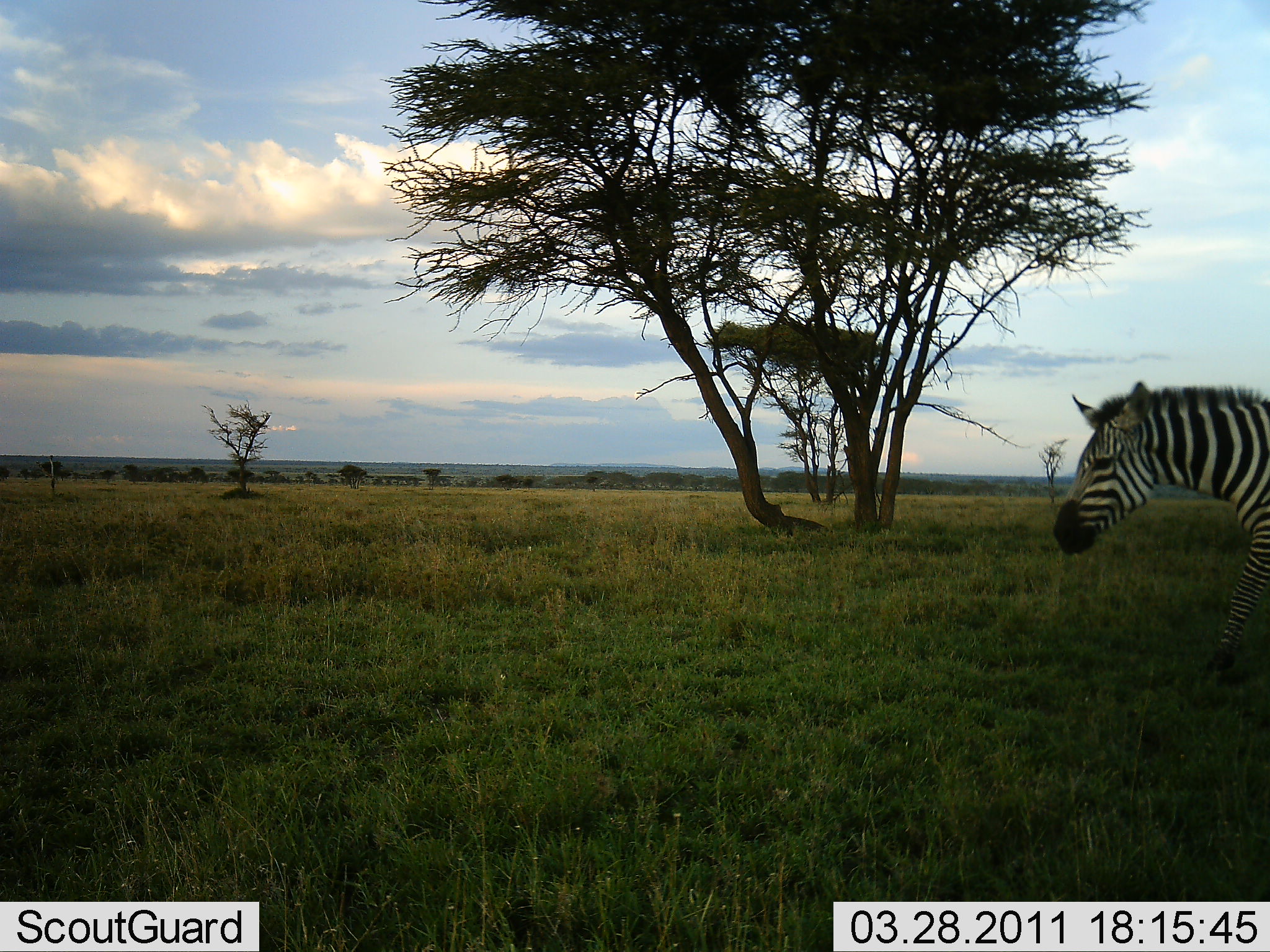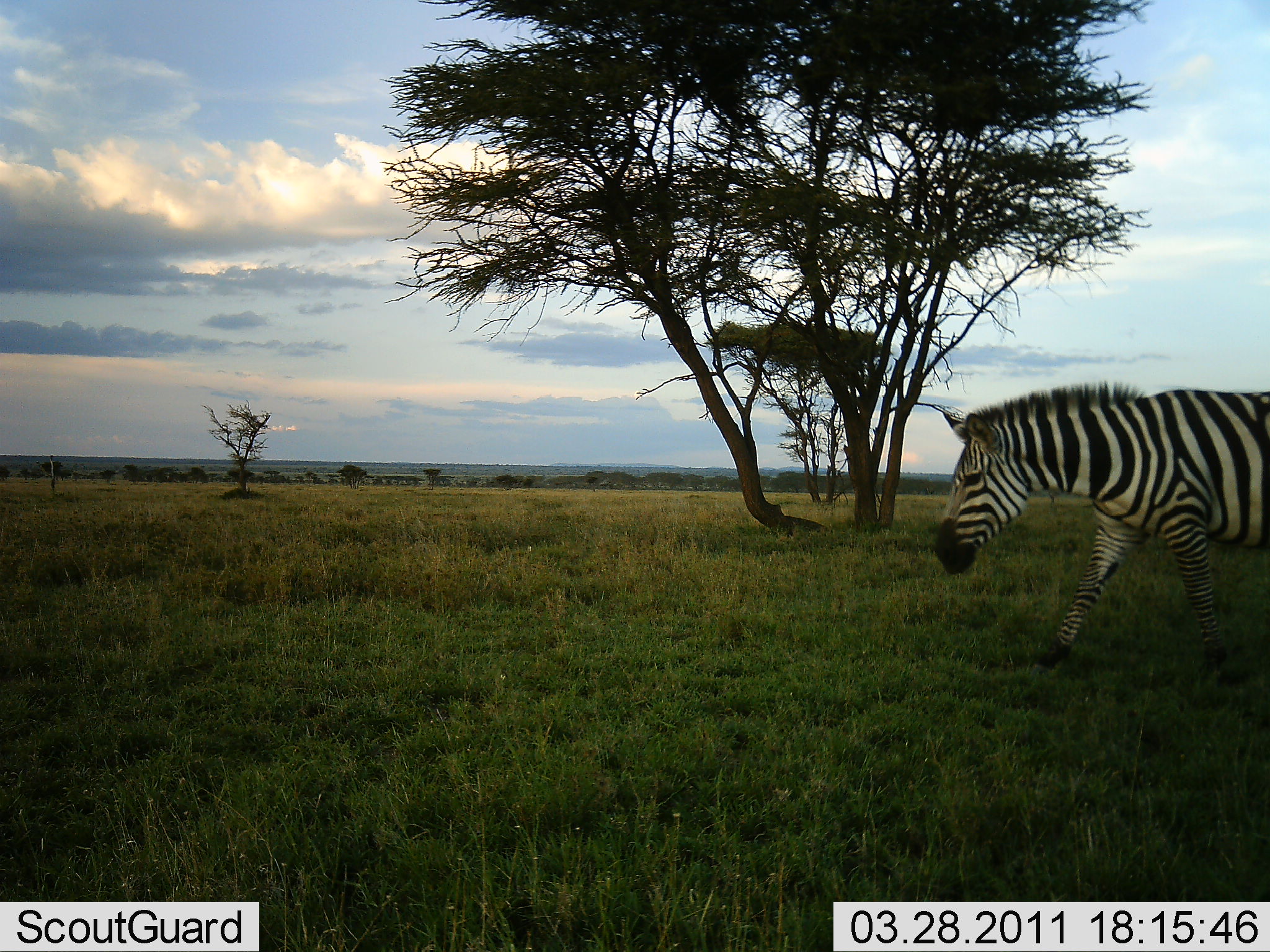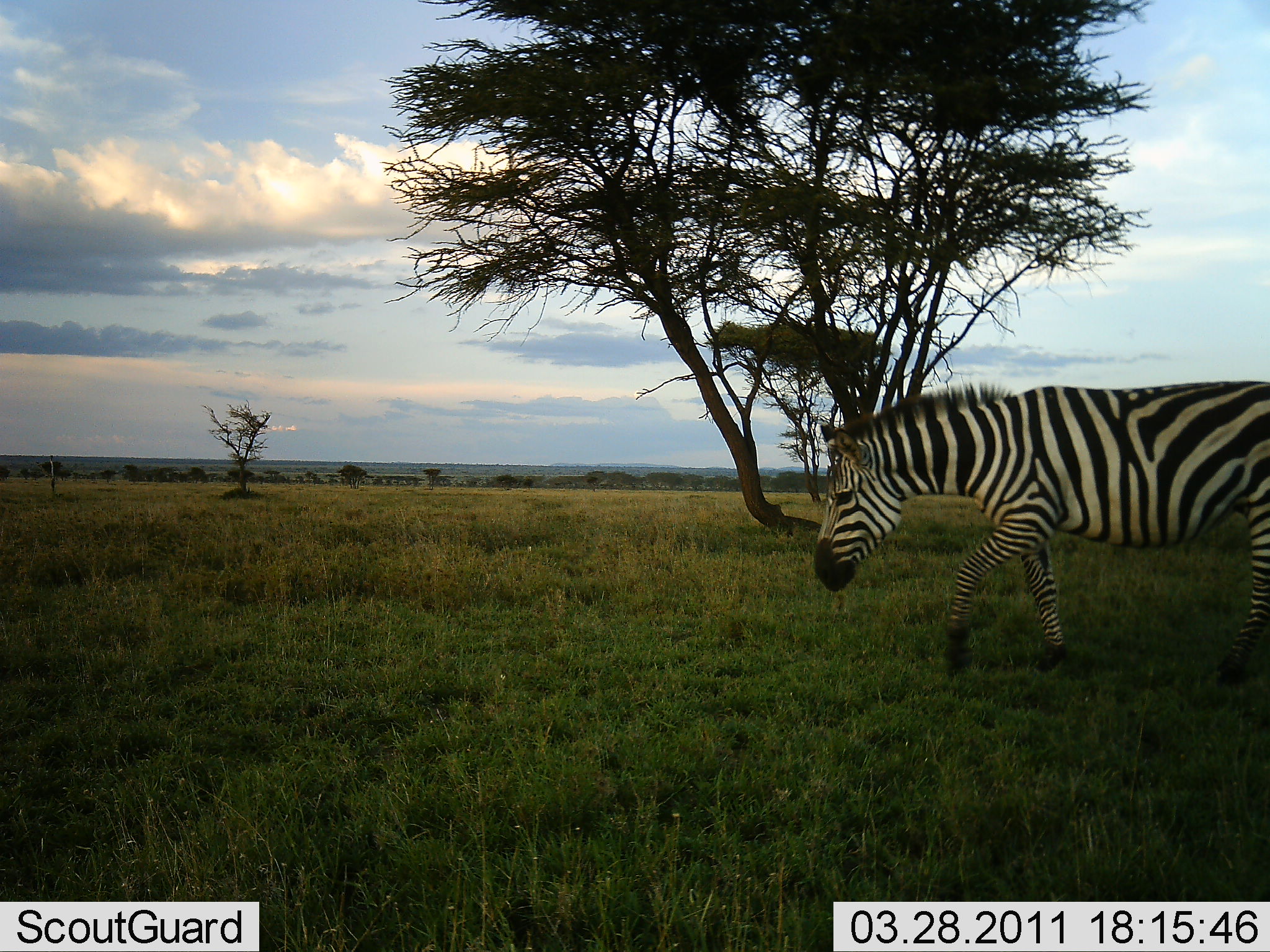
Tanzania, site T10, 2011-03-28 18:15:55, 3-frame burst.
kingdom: Animalia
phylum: Chordata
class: Mammalia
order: Perissodactyla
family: Equidae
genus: Equus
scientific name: Equus quagga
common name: plains zebra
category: zebra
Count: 1.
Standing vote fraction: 0%.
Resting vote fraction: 0%.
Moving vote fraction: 100%.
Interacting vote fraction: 0%.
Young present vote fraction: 0%.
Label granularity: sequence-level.